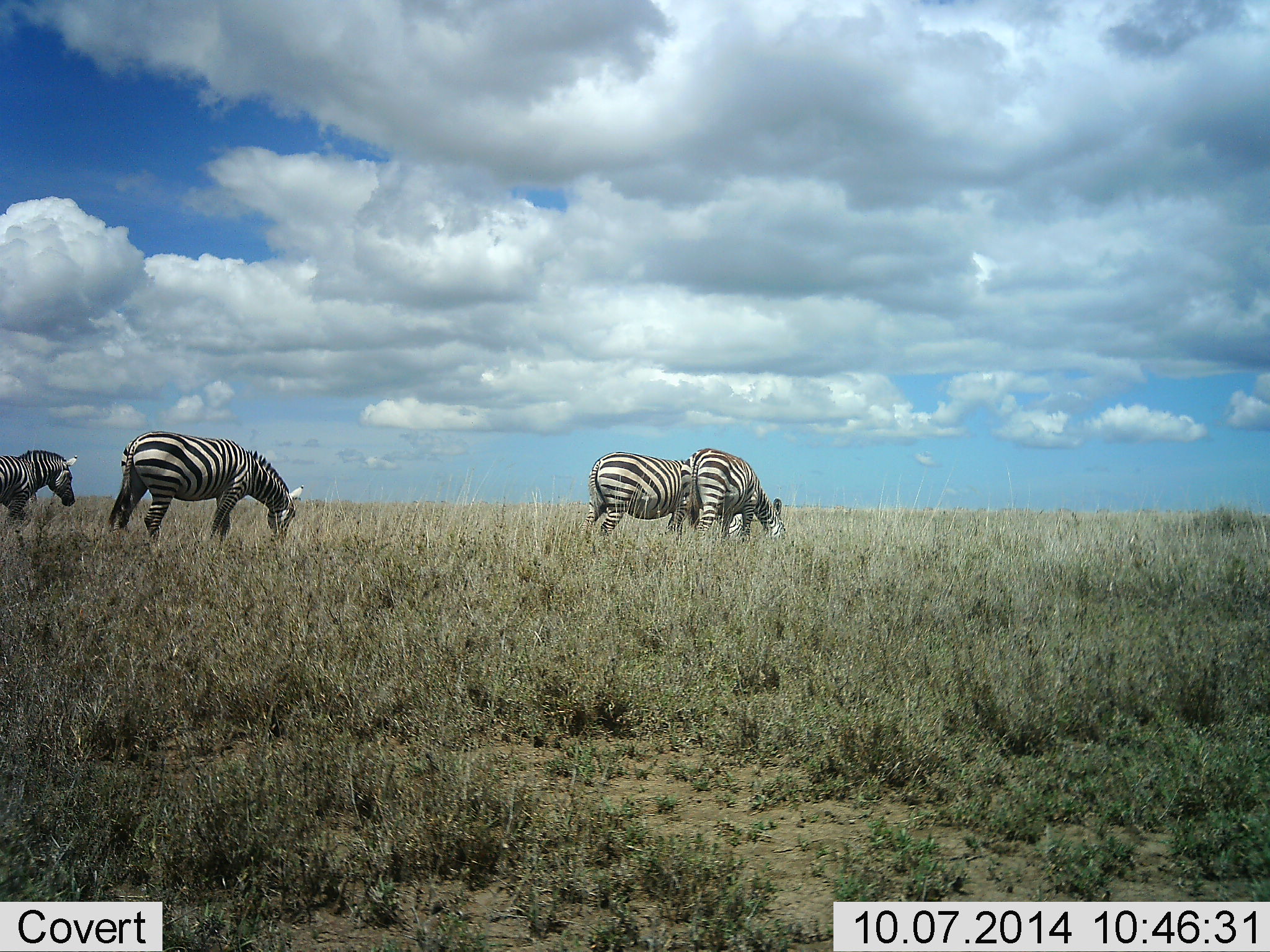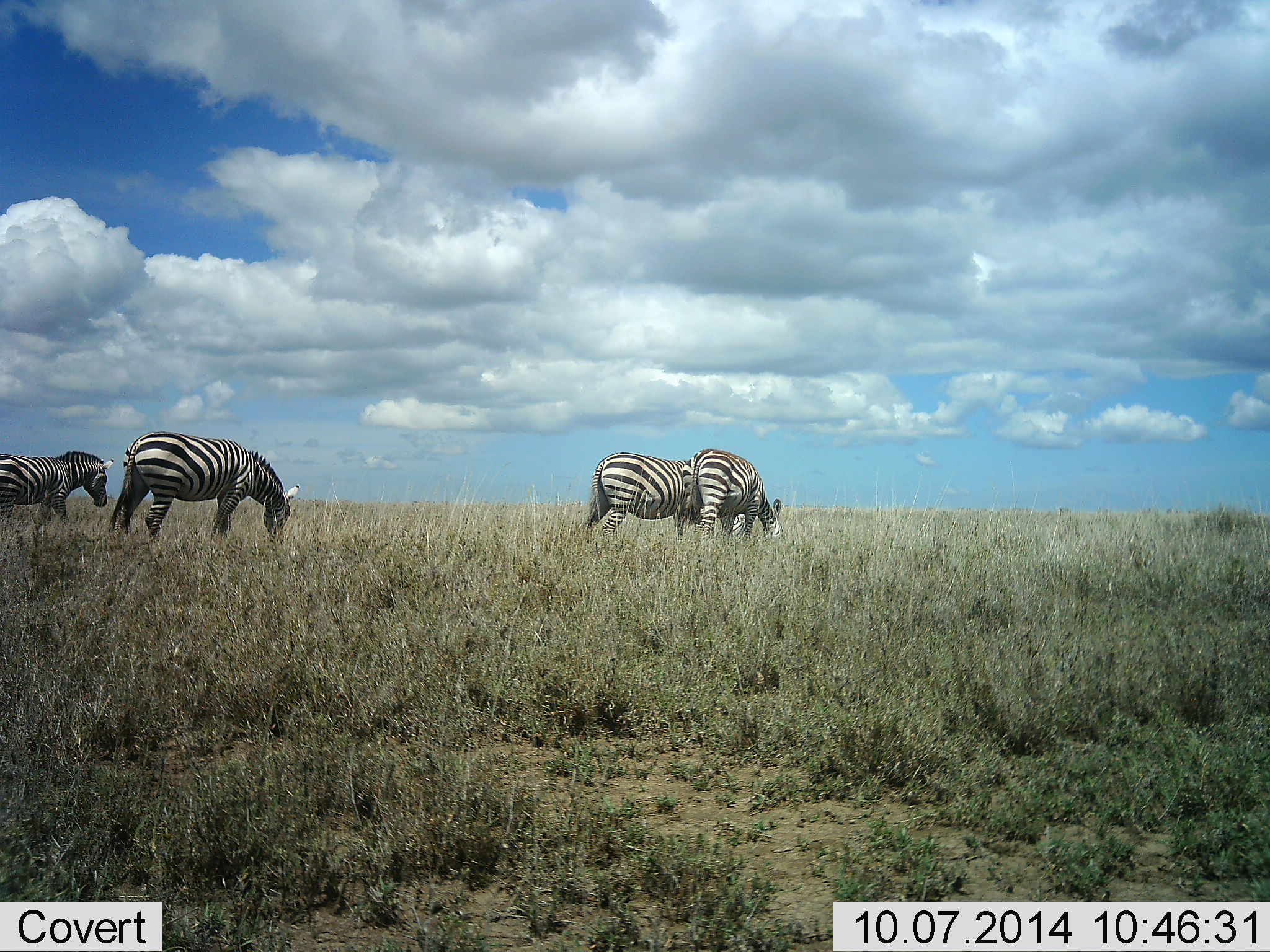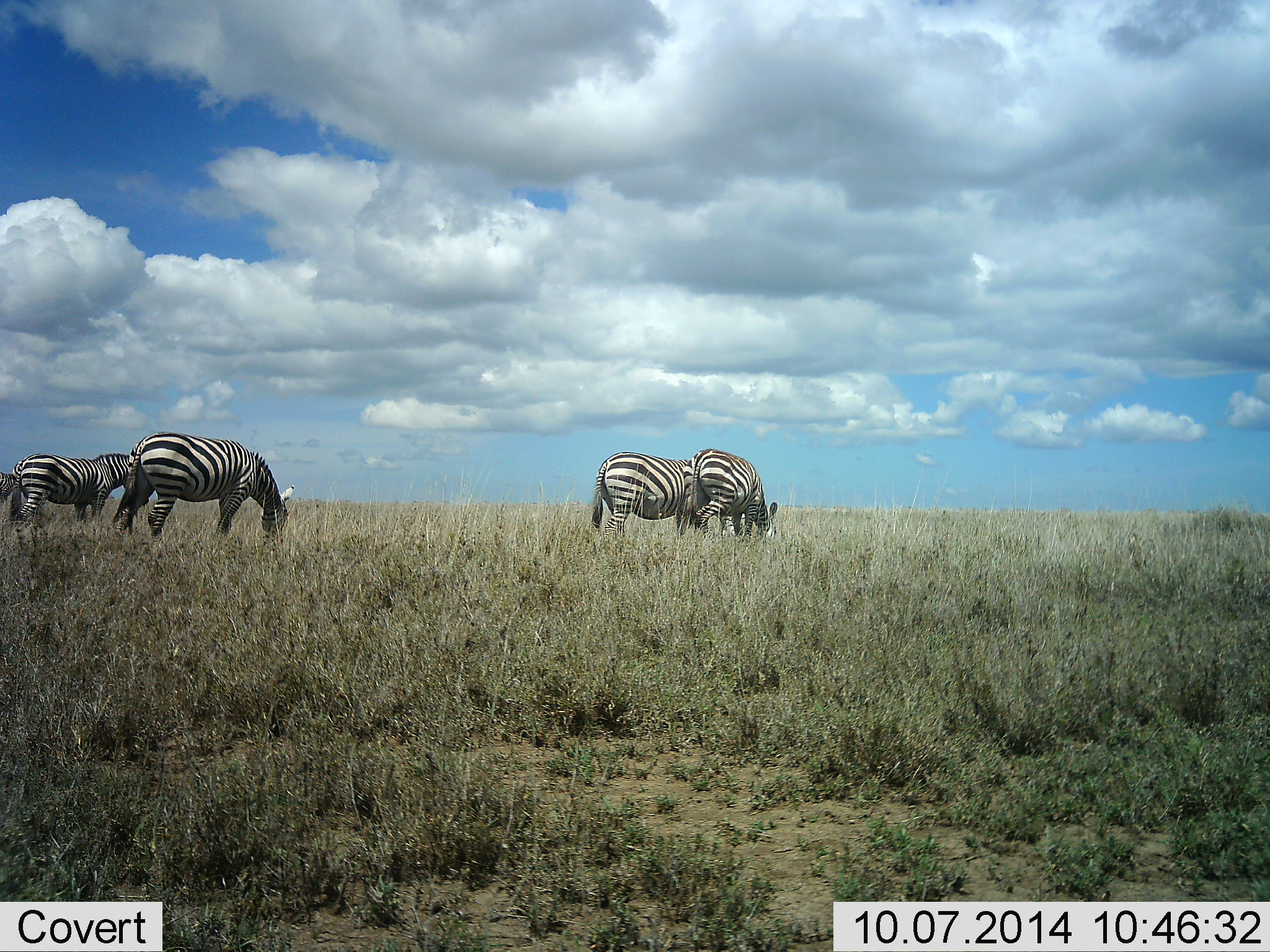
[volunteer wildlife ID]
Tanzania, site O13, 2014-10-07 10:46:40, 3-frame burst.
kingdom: Animalia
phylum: Chordata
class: Mammalia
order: Perissodactyla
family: Equidae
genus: Equus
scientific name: Equus quagga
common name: plains zebra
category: zebra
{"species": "zebra (plains zebra) (Equus quagga)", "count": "4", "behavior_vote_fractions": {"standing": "30%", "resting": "0%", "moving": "30%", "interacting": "0%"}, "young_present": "0%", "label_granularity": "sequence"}